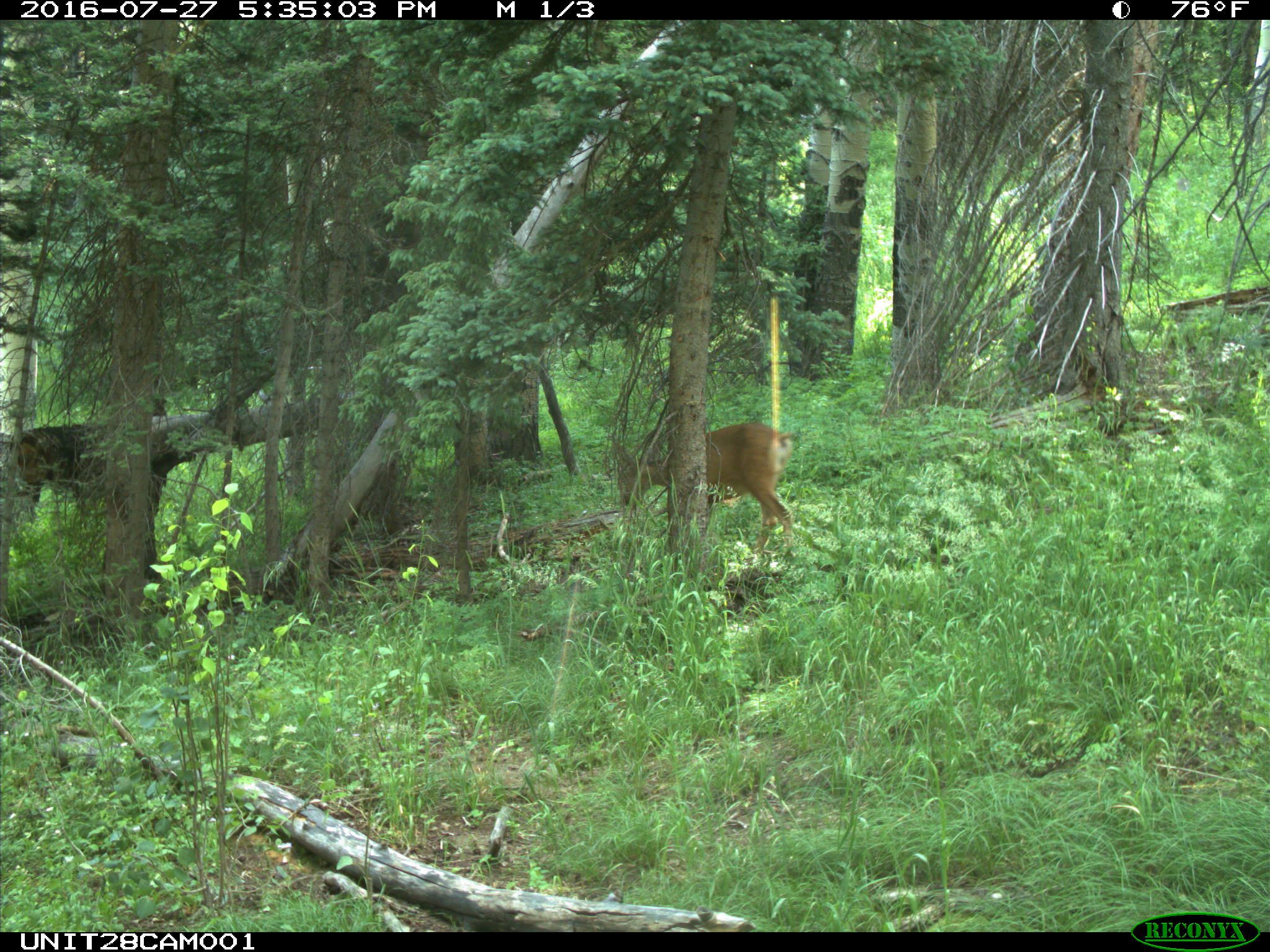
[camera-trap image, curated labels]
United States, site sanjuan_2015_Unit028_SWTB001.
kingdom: Animalia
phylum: Chordata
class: Mammalia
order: Artiodactyla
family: Cervidae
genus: Odocoileus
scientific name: Odocoileus hemionus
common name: mule deer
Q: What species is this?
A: Odocoileus hemionus (mule deer).